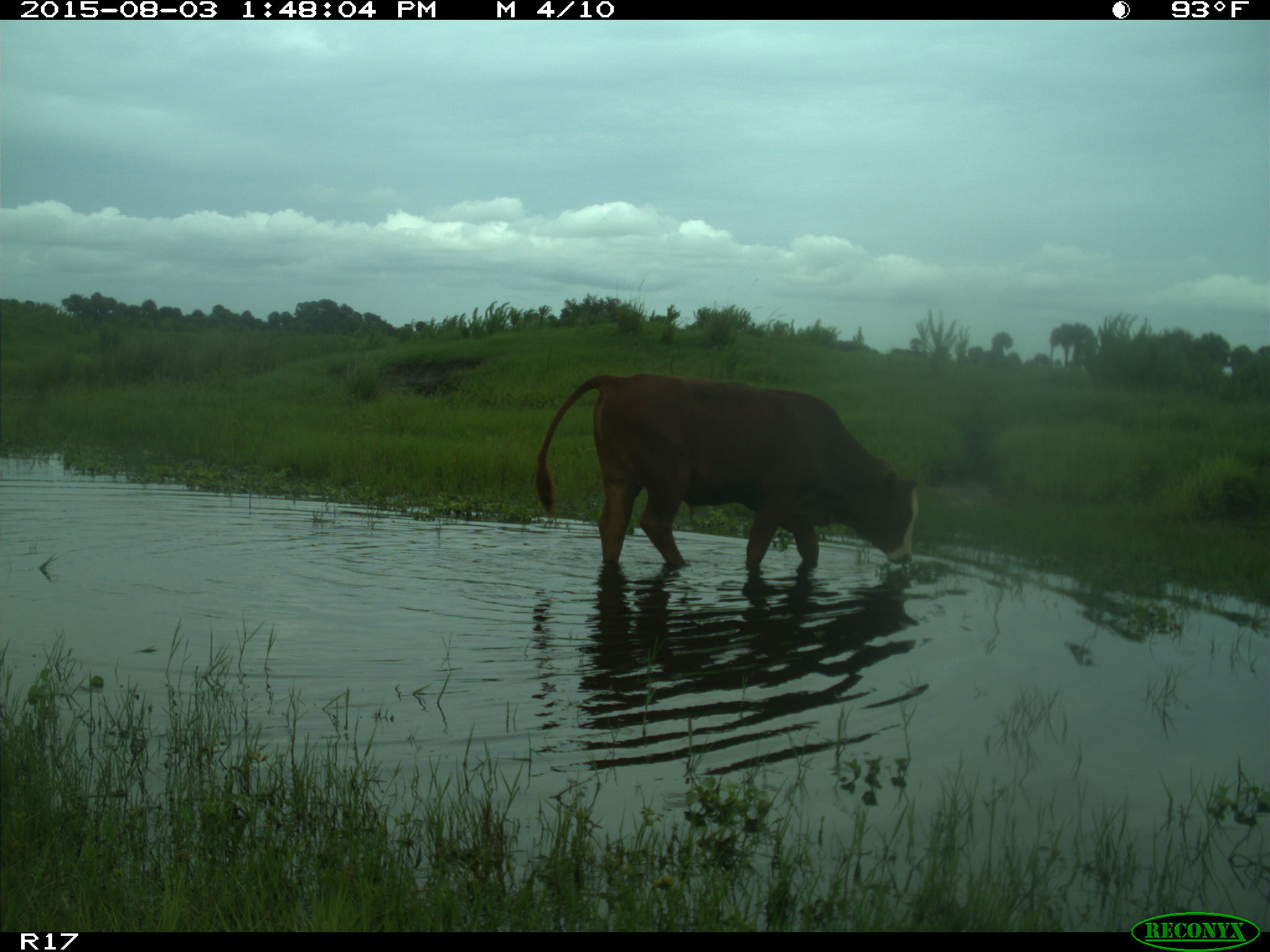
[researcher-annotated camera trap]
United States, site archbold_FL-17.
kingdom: Animalia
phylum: Chordata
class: Mammalia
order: Artiodactyla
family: Bovidae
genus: Bos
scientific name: Bos taurus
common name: domestic cow